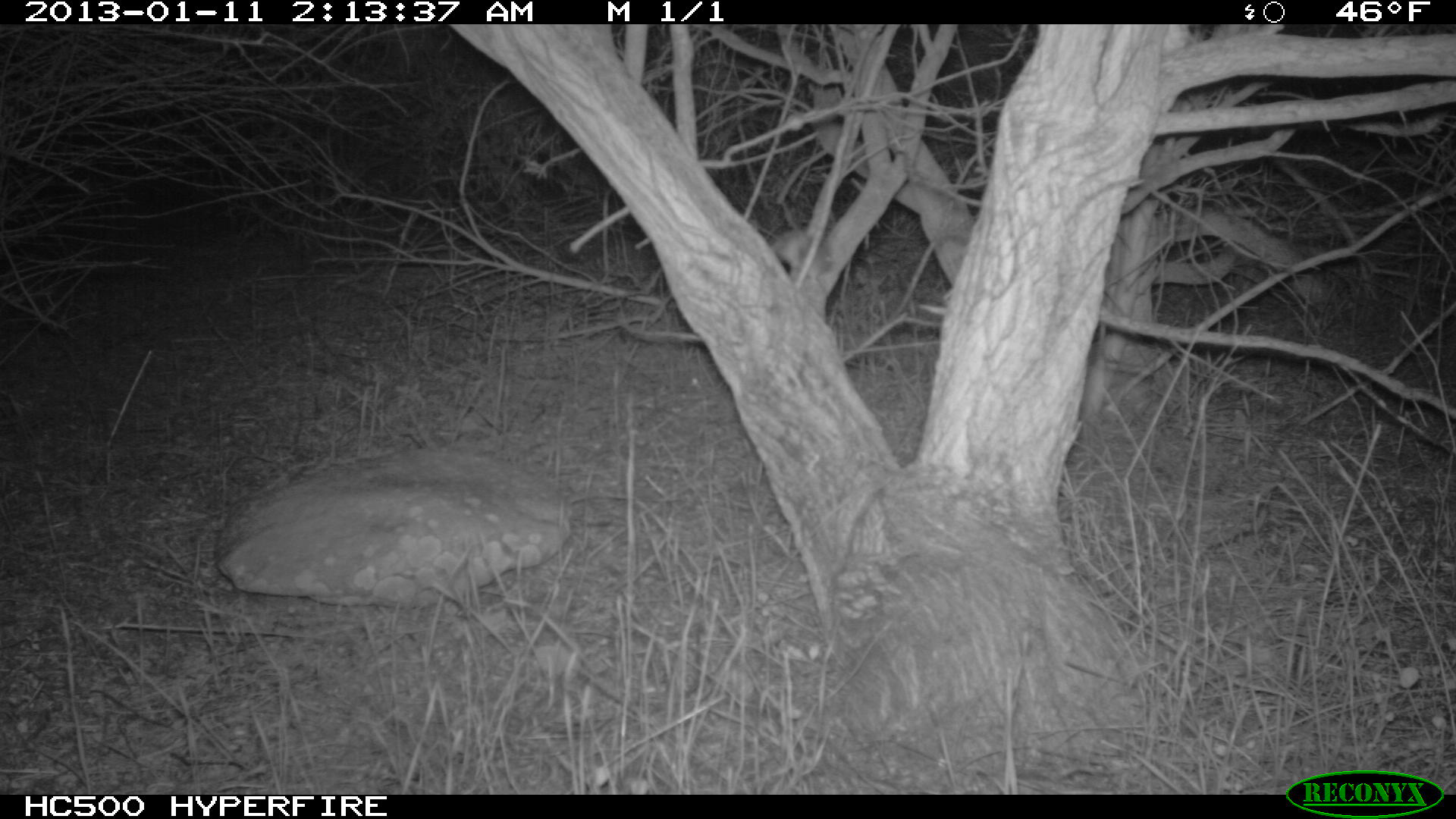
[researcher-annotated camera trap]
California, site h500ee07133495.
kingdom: Animalia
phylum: Chordata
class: Mammalia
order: Rodentia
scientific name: Rodentia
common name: rodent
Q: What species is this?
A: Rodent (Rodentia).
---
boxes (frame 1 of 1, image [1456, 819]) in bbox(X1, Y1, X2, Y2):
rodent: bbox(770, 229, 833, 285)